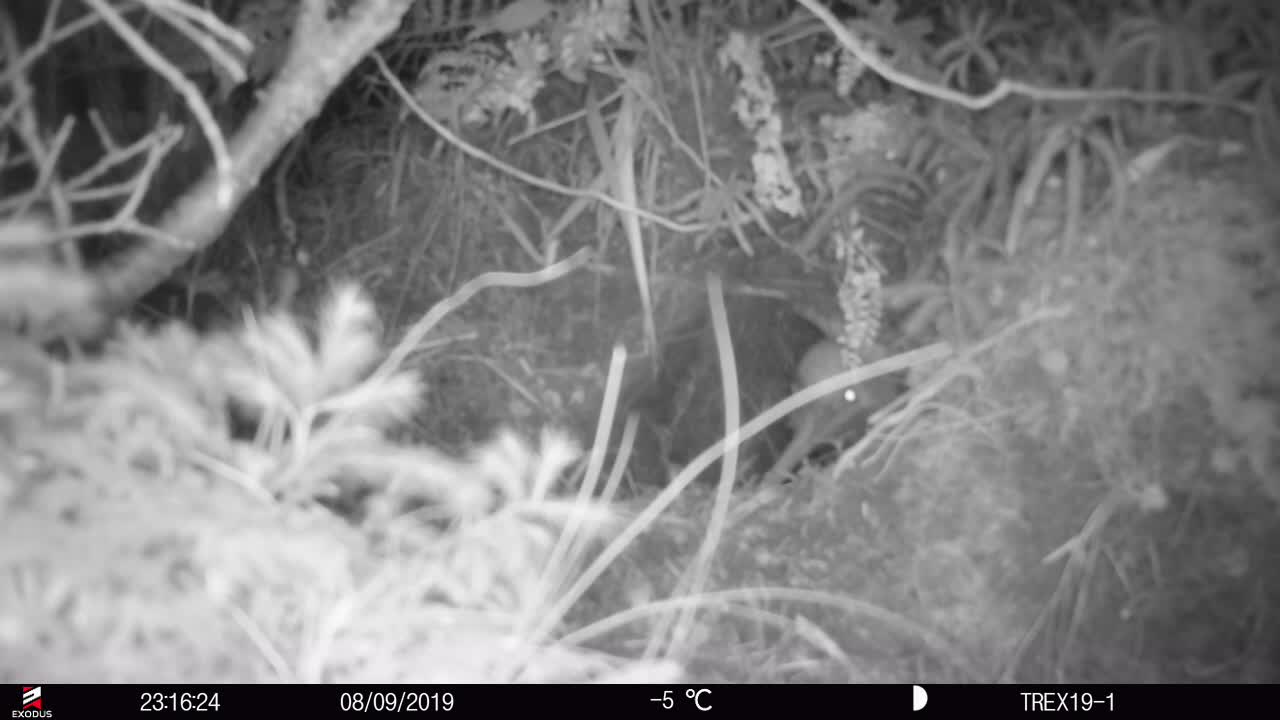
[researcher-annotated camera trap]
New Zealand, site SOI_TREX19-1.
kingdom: Animalia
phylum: Chordata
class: Aves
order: Apterygiformes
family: Apterygidae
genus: Apteryx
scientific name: Apteryx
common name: kiwi